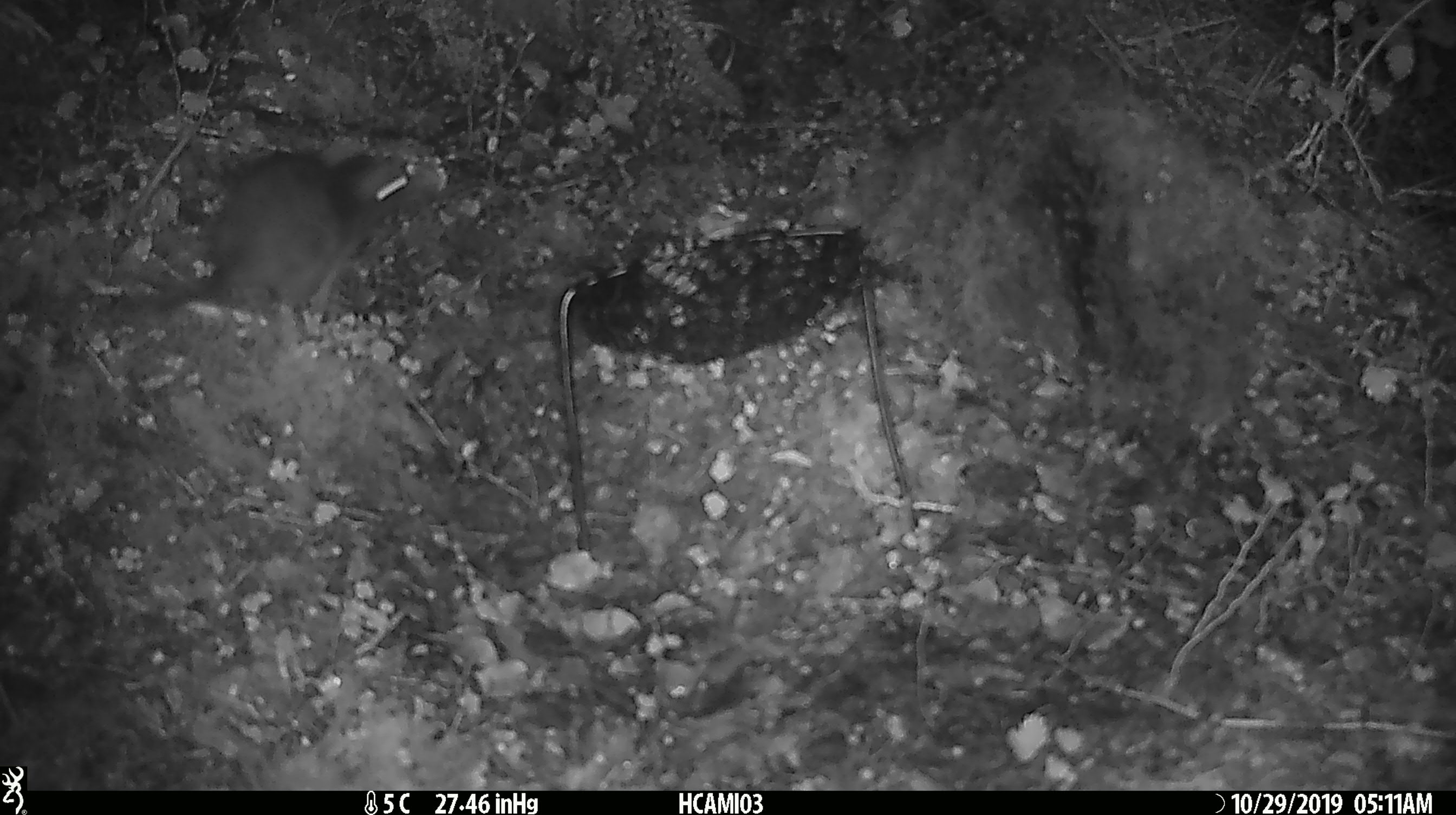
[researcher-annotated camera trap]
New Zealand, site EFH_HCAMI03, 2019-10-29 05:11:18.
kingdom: Animalia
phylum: Chordata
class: Mammalia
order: Rodentia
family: Muridae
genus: Rattus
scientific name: Rattus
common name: rat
Rat (Rattus).